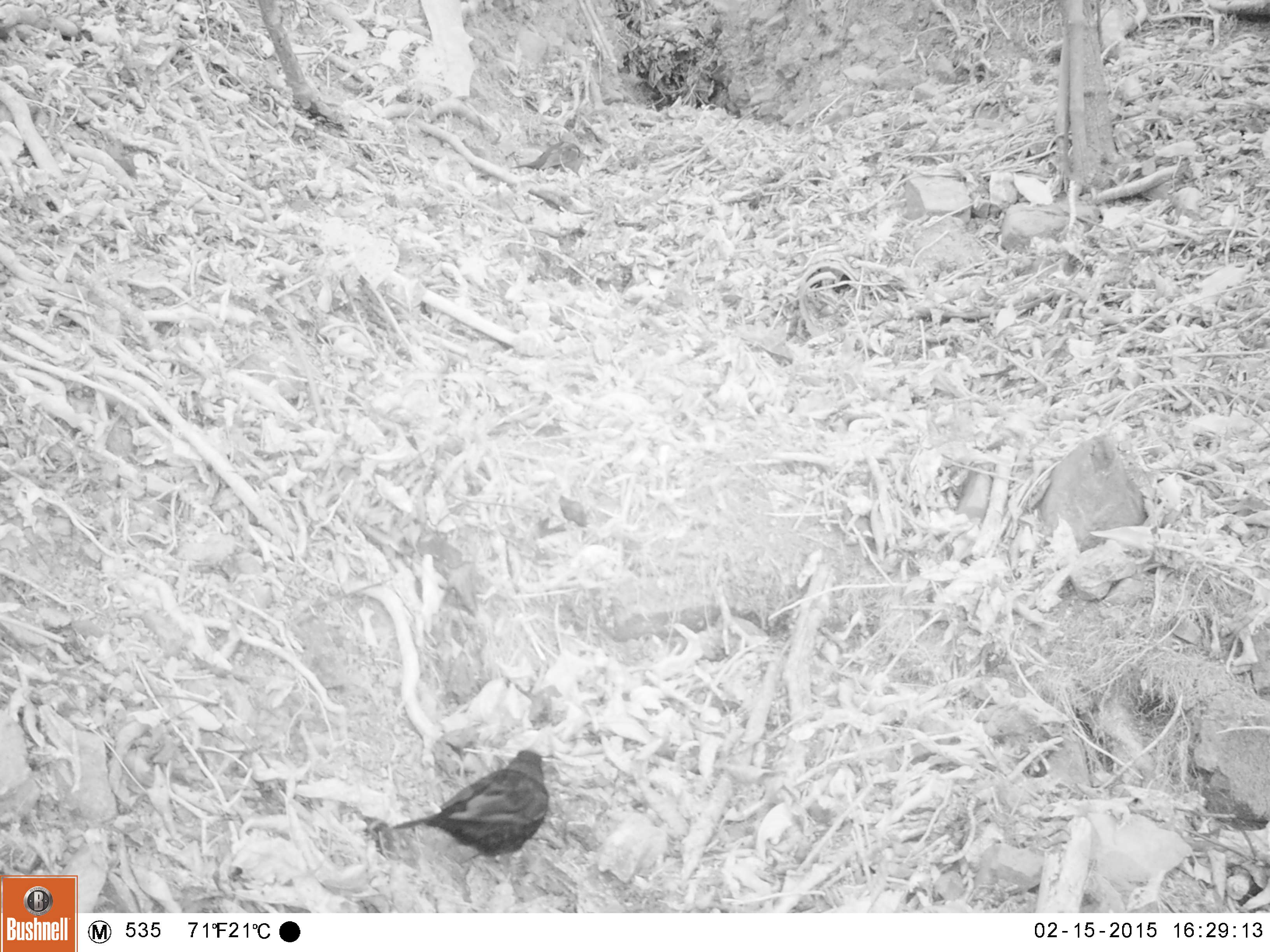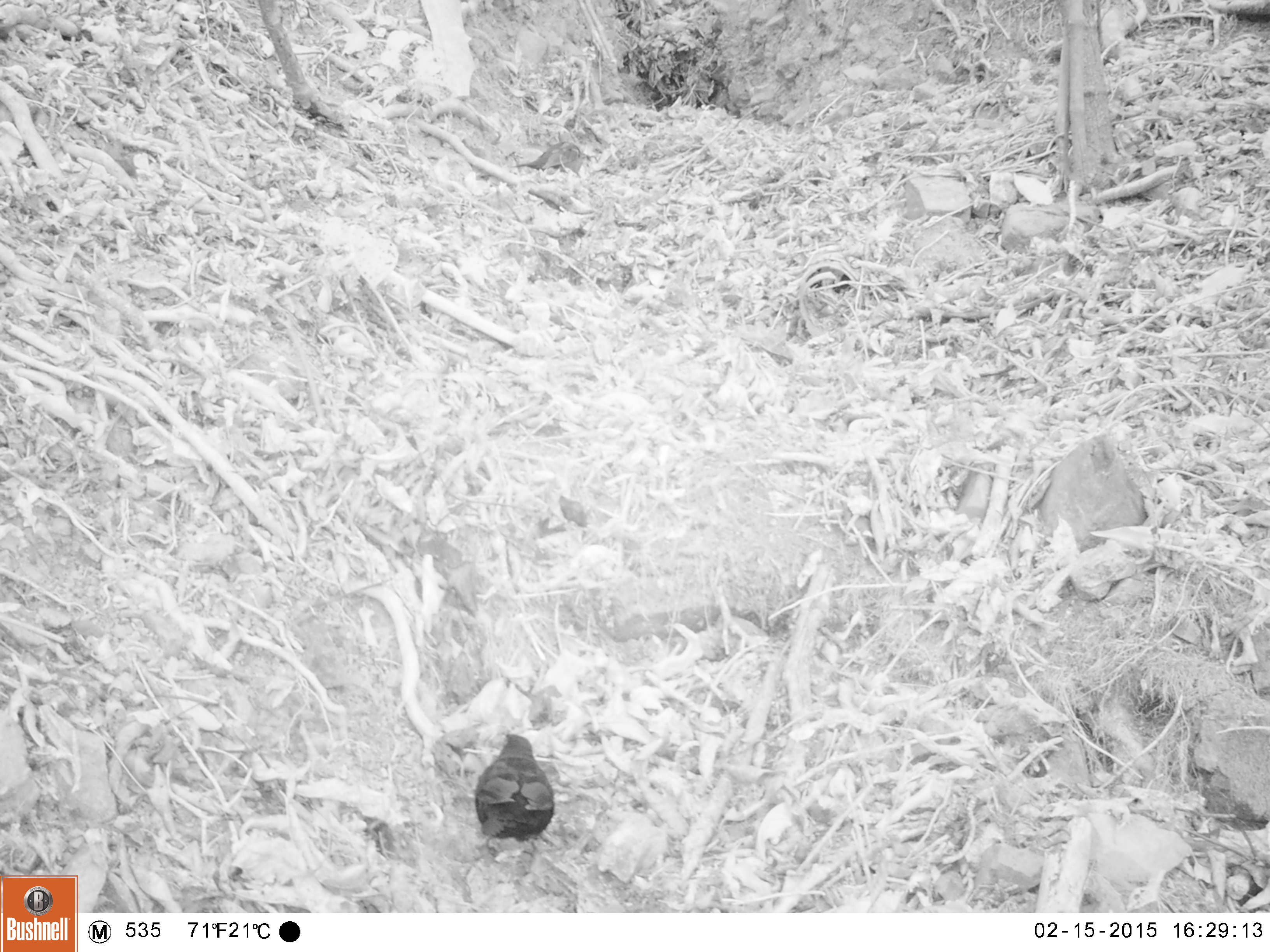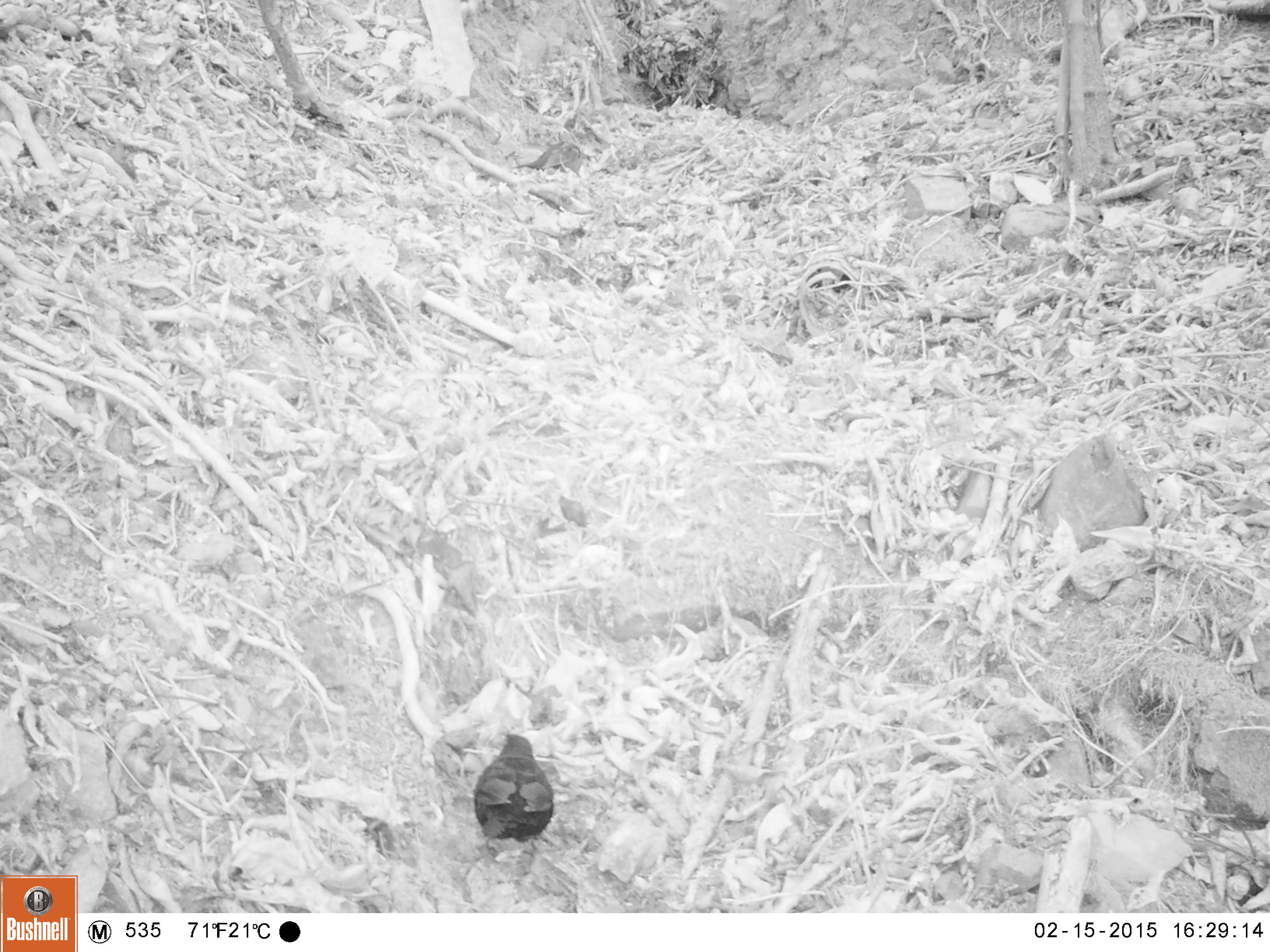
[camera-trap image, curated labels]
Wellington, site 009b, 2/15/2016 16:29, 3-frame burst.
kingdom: Animalia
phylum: Chordata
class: Aves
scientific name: Aves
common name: bird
Bird (Aves).